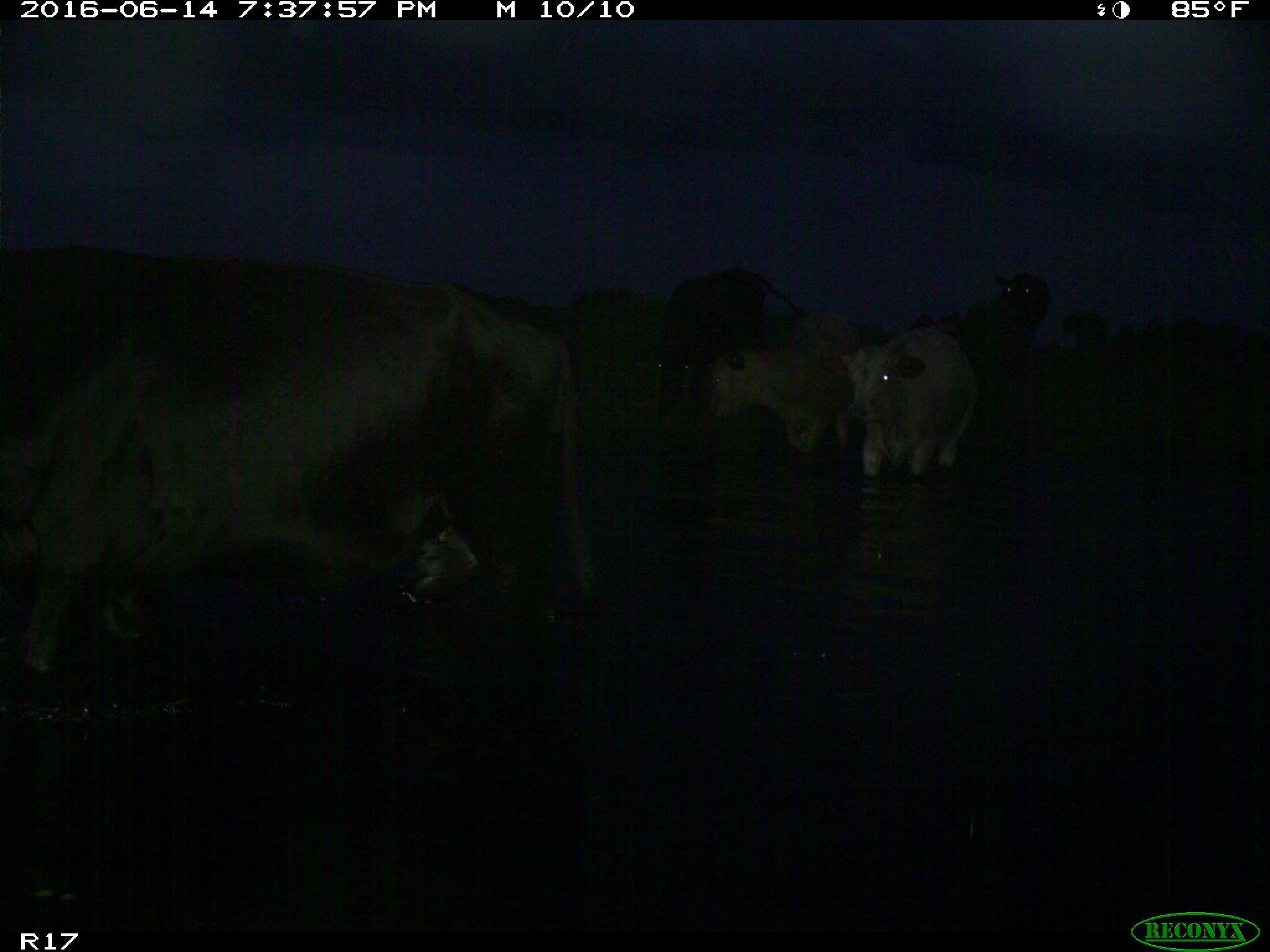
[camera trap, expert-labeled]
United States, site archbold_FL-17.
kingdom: Animalia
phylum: Chordata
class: Mammalia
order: Artiodactyla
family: Bovidae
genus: Bos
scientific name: Bos taurus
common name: domestic cow